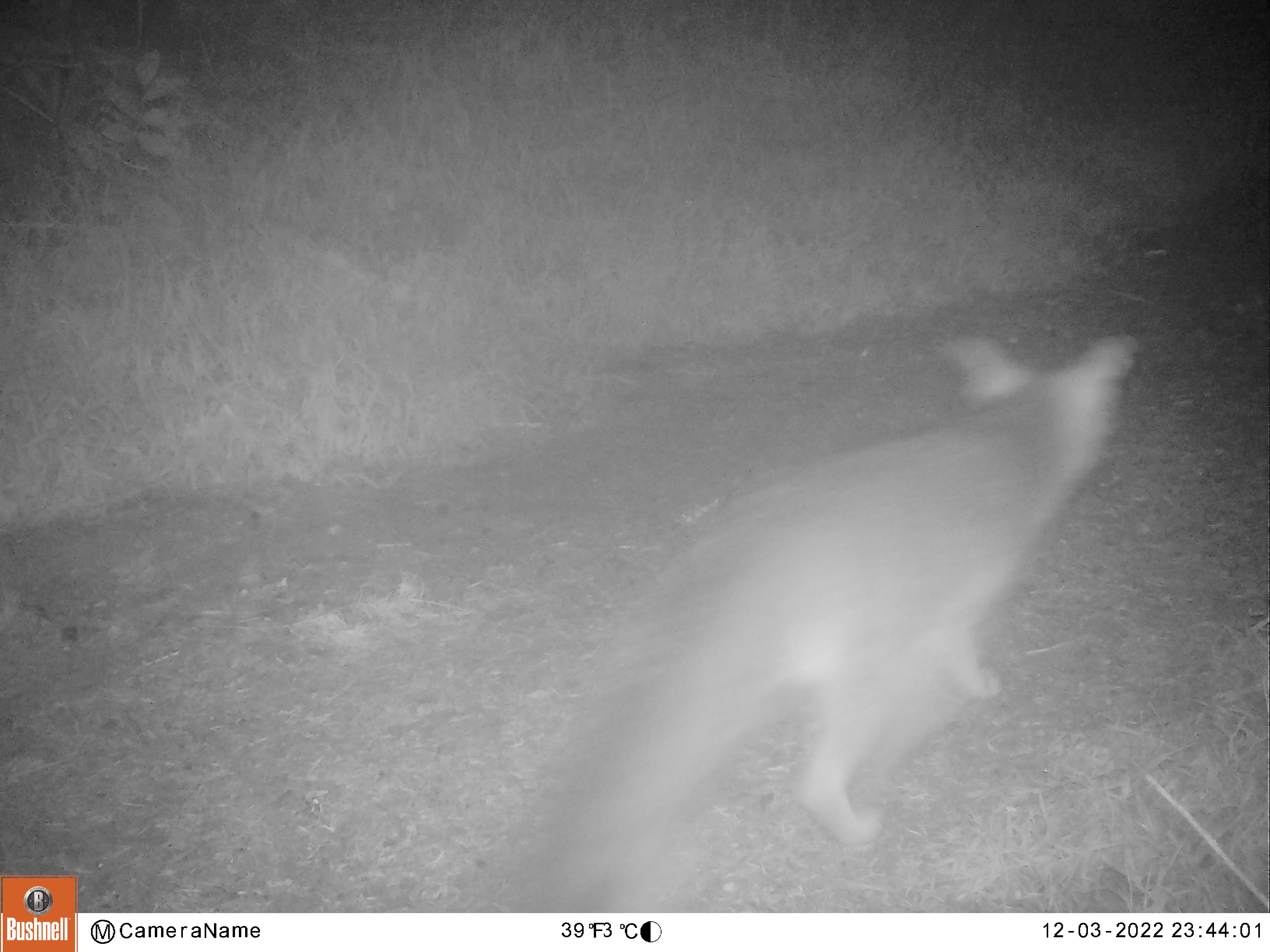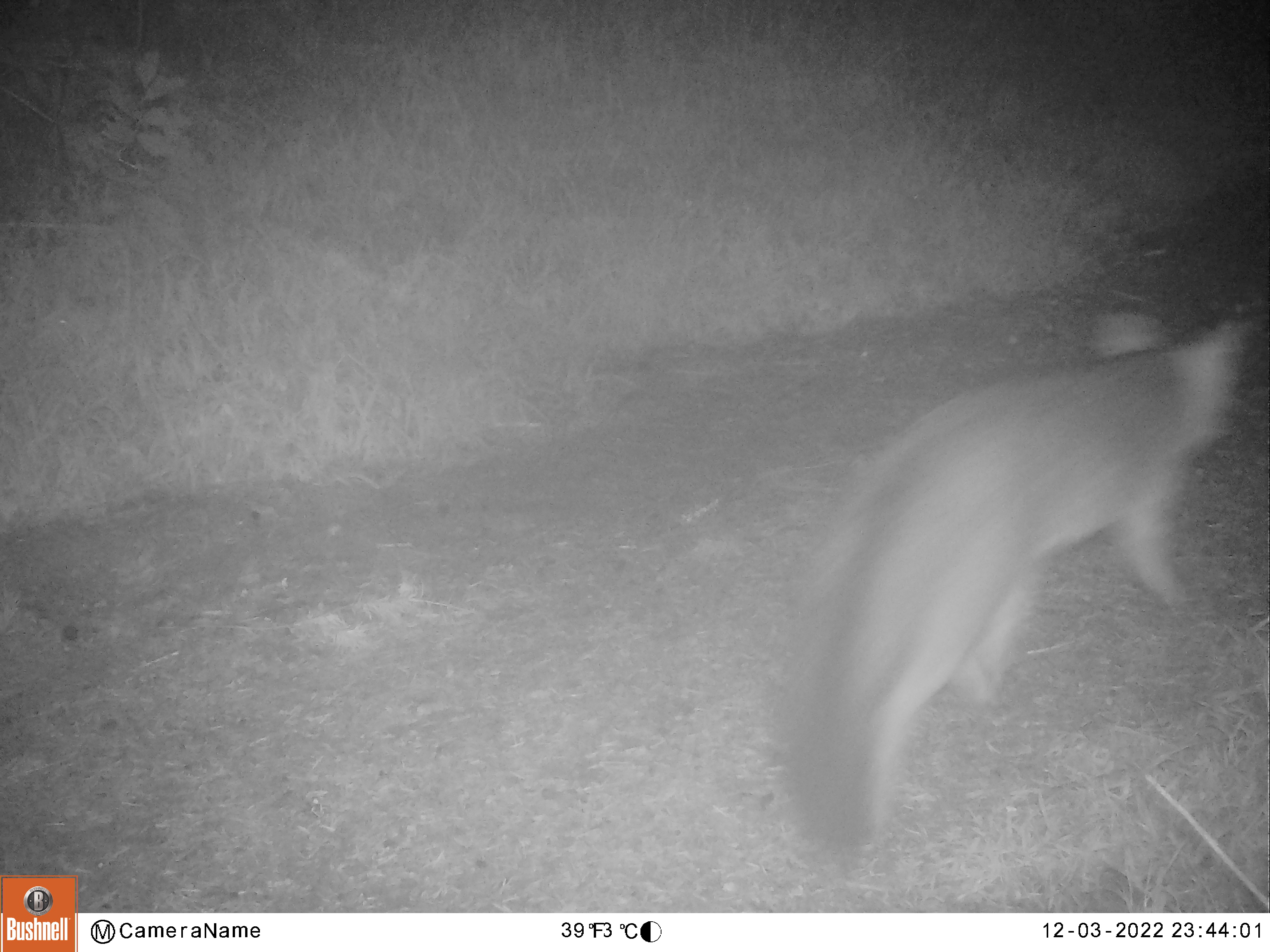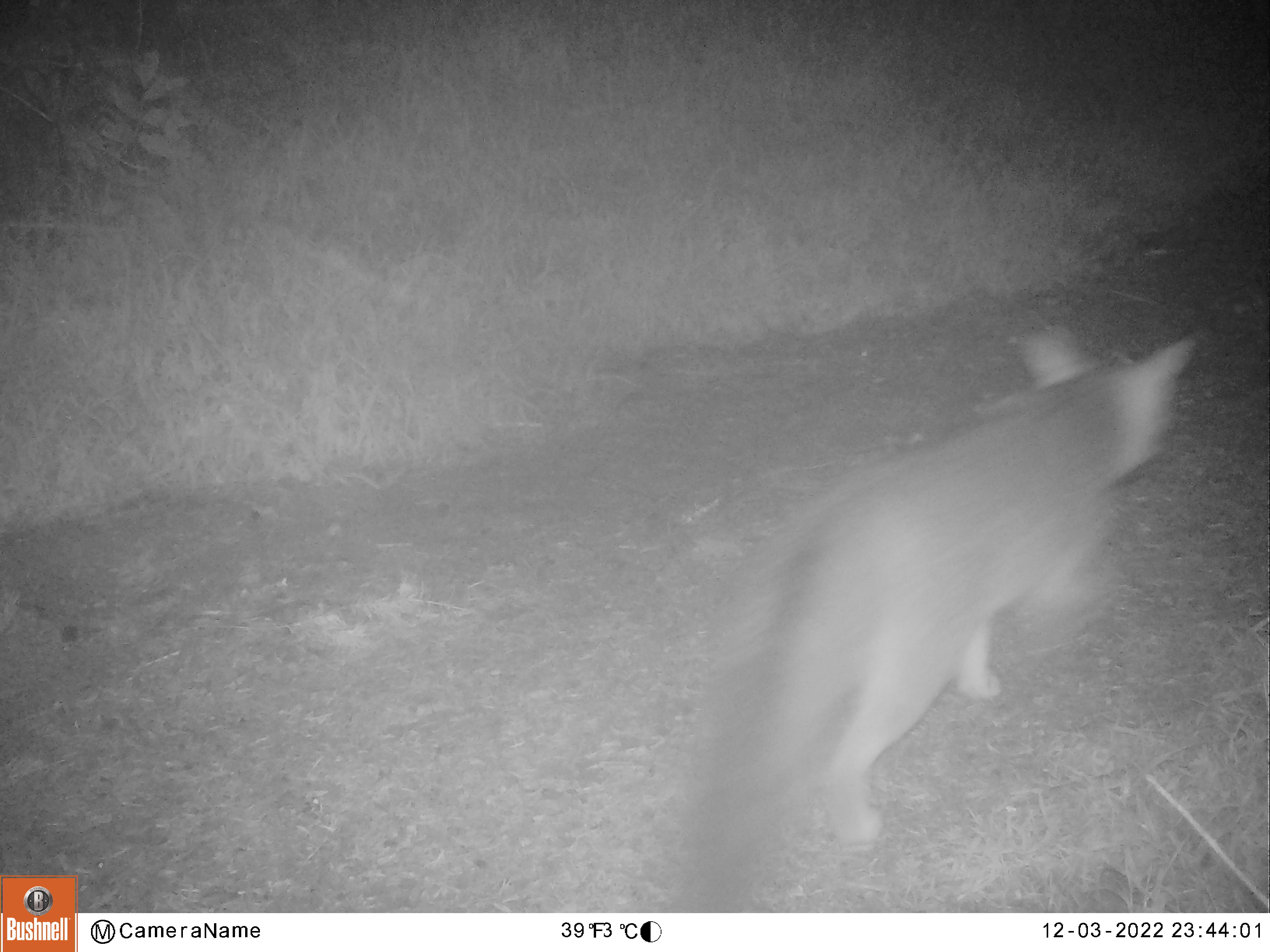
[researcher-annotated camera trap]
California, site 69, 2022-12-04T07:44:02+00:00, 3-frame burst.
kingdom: Animalia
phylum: Chordata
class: Mammalia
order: Carnivora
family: Canidae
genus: Urocyon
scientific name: Urocyon cinereoargenteus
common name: gray fox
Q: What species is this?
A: Gray fox (Urocyon cinereoargenteus).